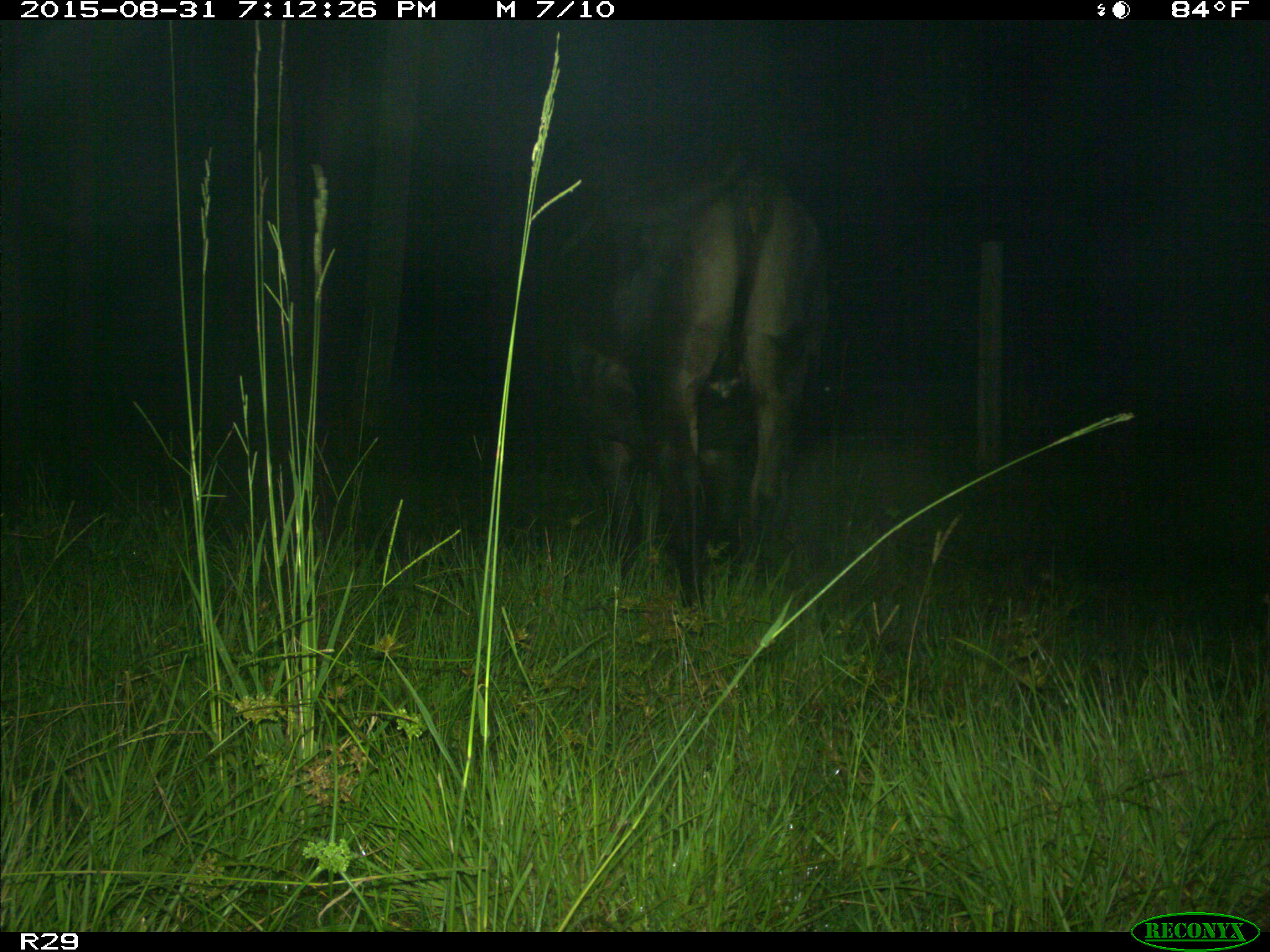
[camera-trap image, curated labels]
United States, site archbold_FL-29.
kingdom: Animalia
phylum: Chordata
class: Mammalia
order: Artiodactyla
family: Bovidae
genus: Bos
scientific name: Bos taurus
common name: domestic cow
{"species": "Bos taurus (domestic cow)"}